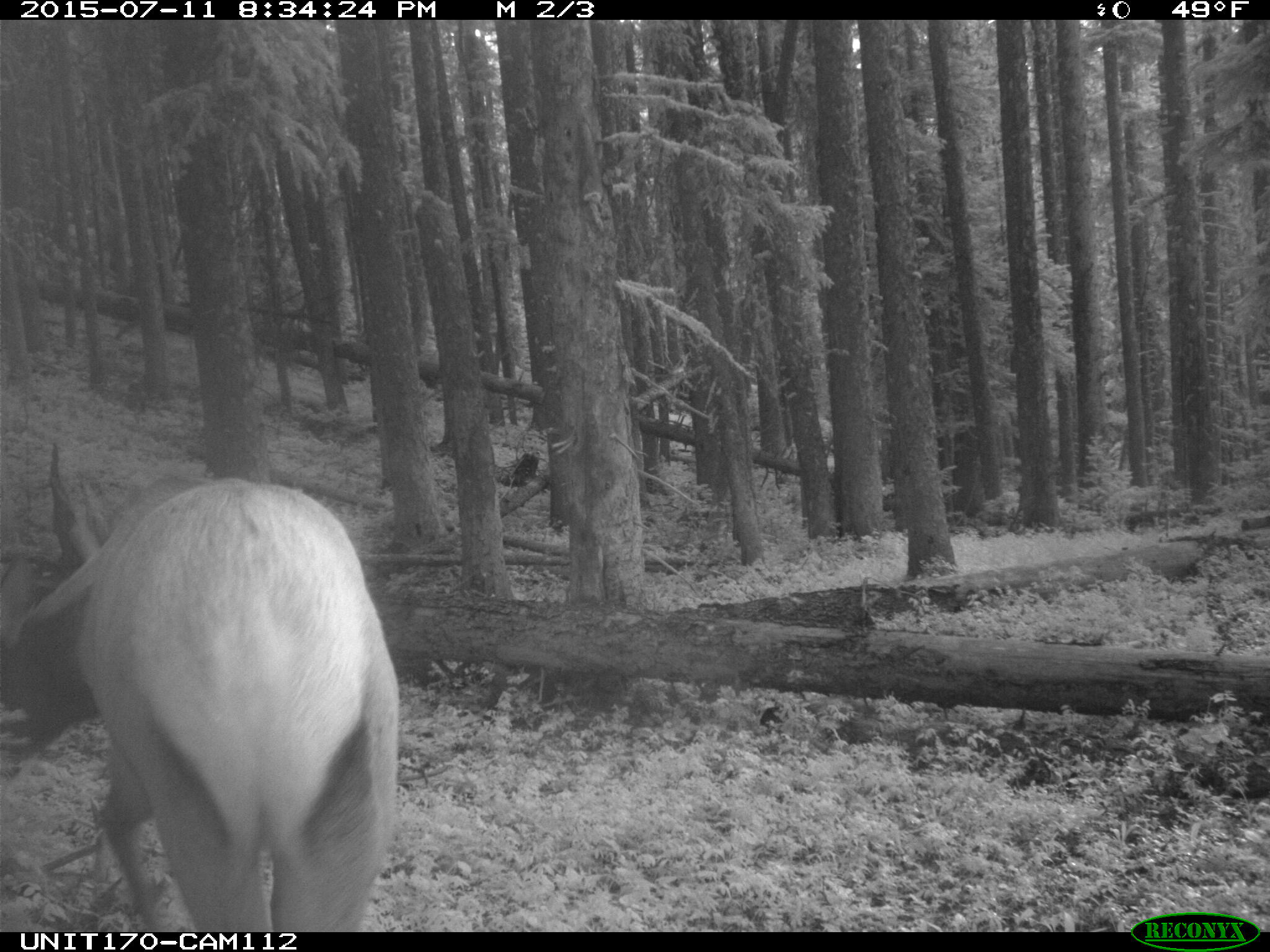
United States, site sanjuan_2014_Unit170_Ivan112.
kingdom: Animalia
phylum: Chordata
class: Mammalia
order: Artiodactyla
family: Cervidae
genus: Cervus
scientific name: Cervus elaphus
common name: red deer